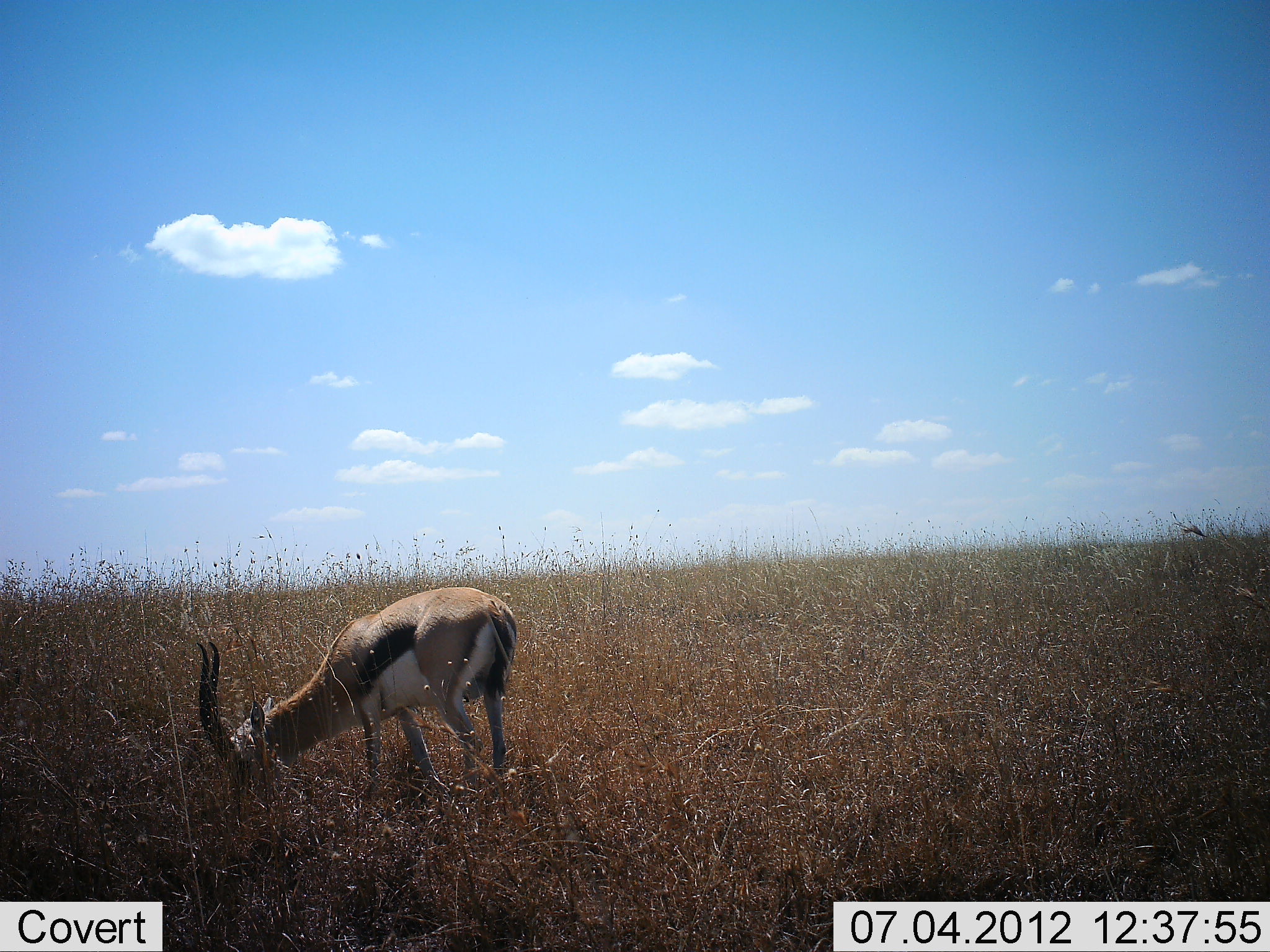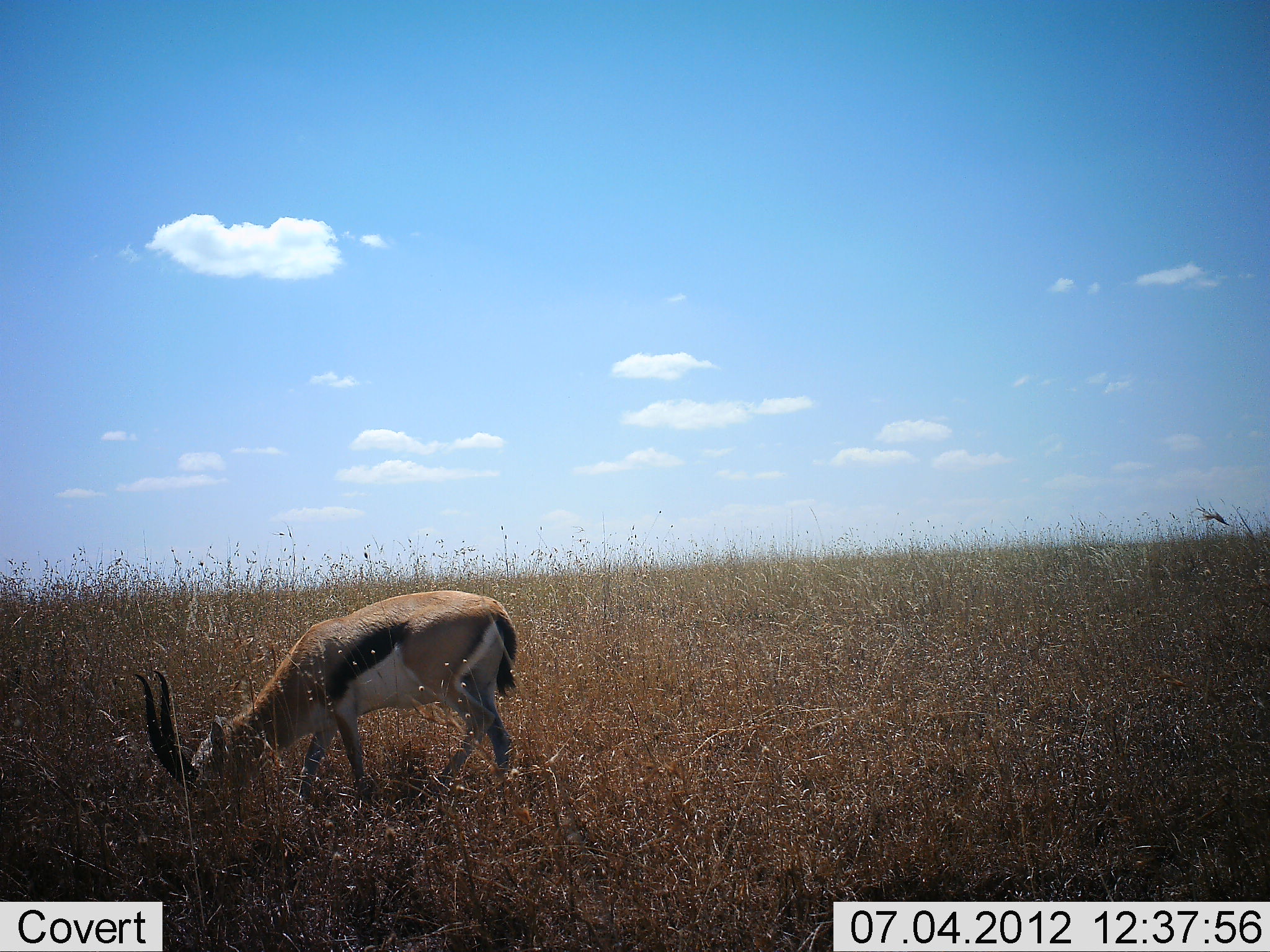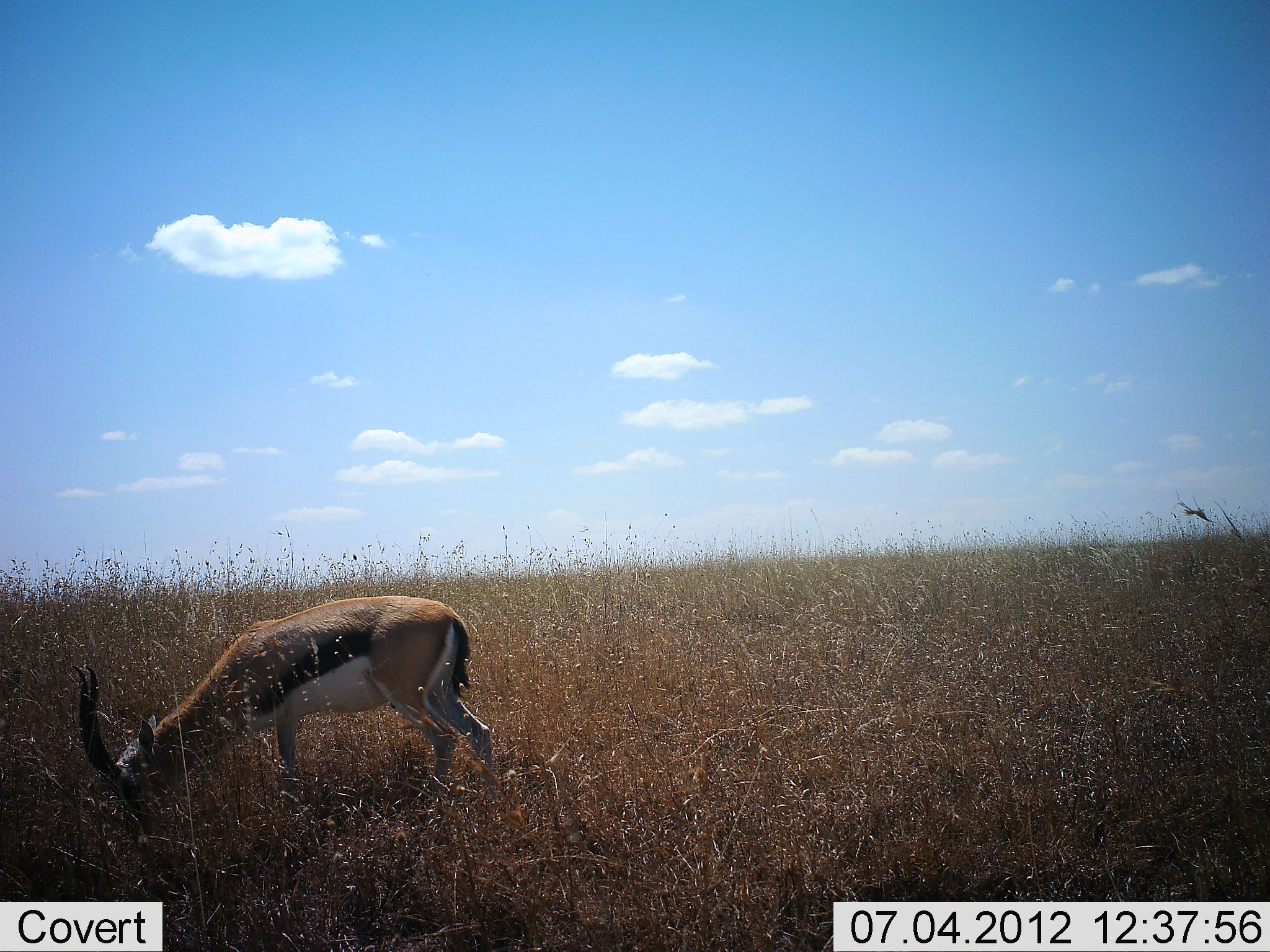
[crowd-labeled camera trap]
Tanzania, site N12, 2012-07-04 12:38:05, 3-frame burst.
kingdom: Animalia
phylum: Chordata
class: Mammalia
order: Artiodactyla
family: Bovidae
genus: Eudorcas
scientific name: Eudorcas thomsonii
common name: thomson's gazelle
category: gazellethomsons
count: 1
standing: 27%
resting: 0%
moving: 0%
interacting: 0%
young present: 0%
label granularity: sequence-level